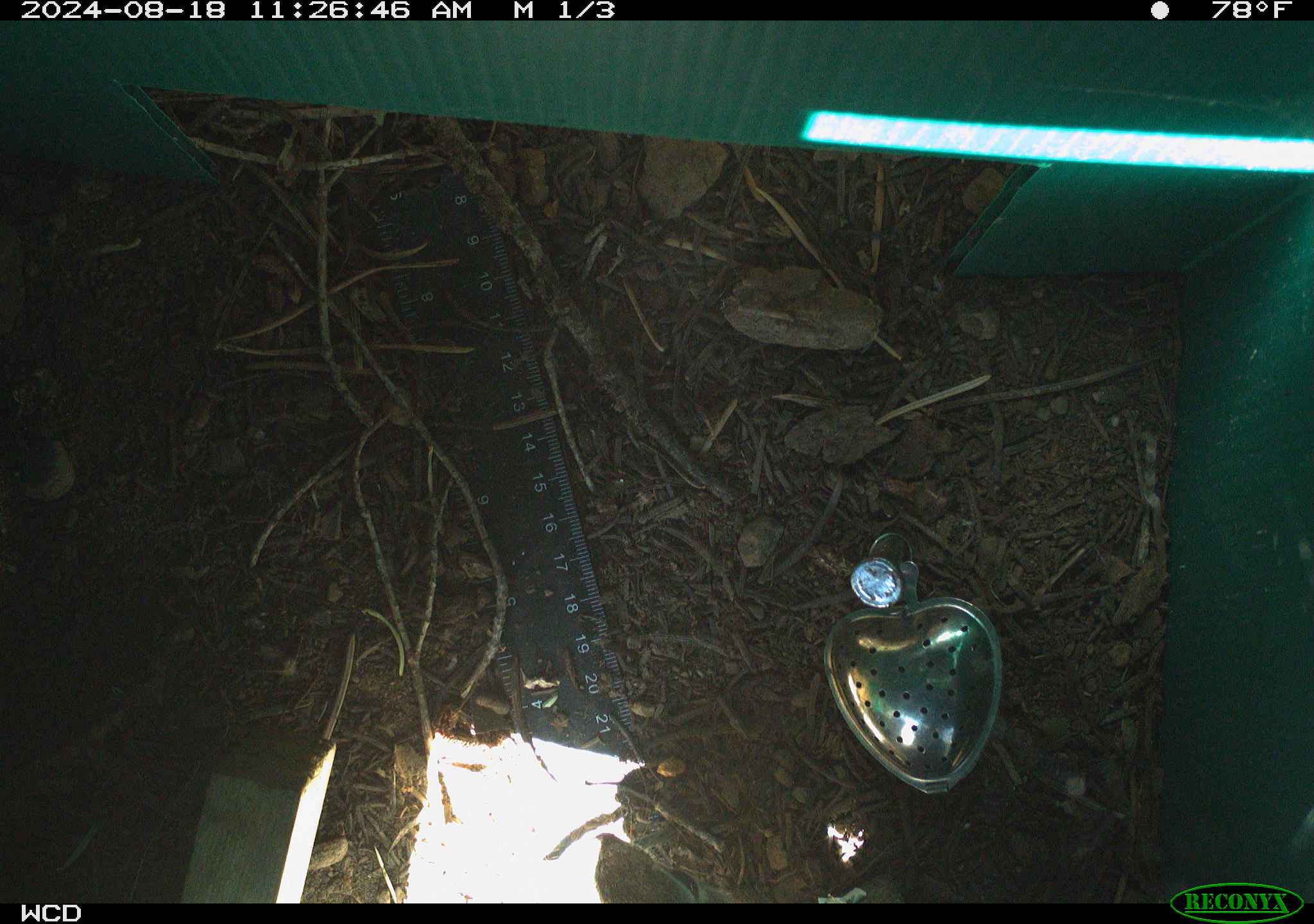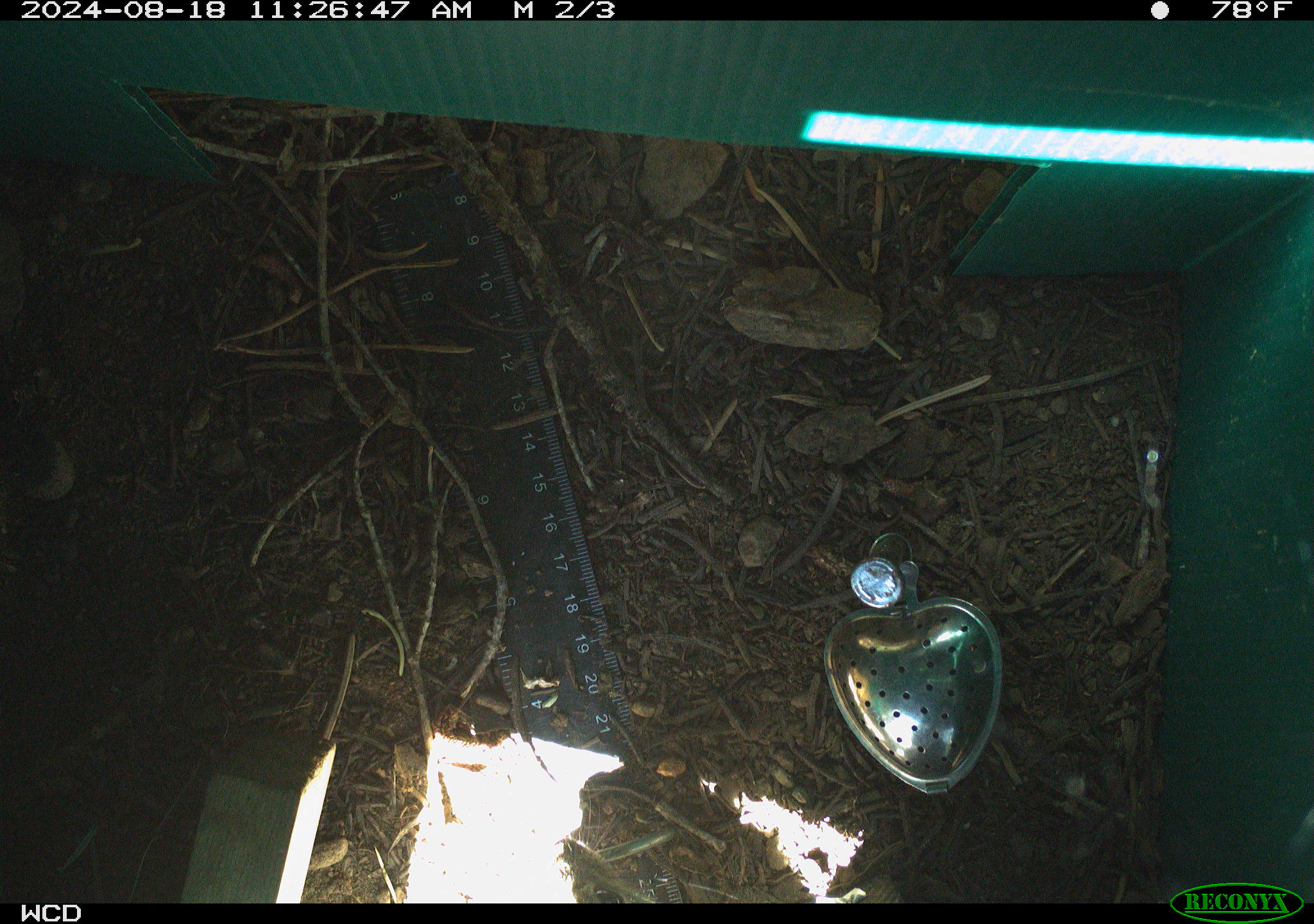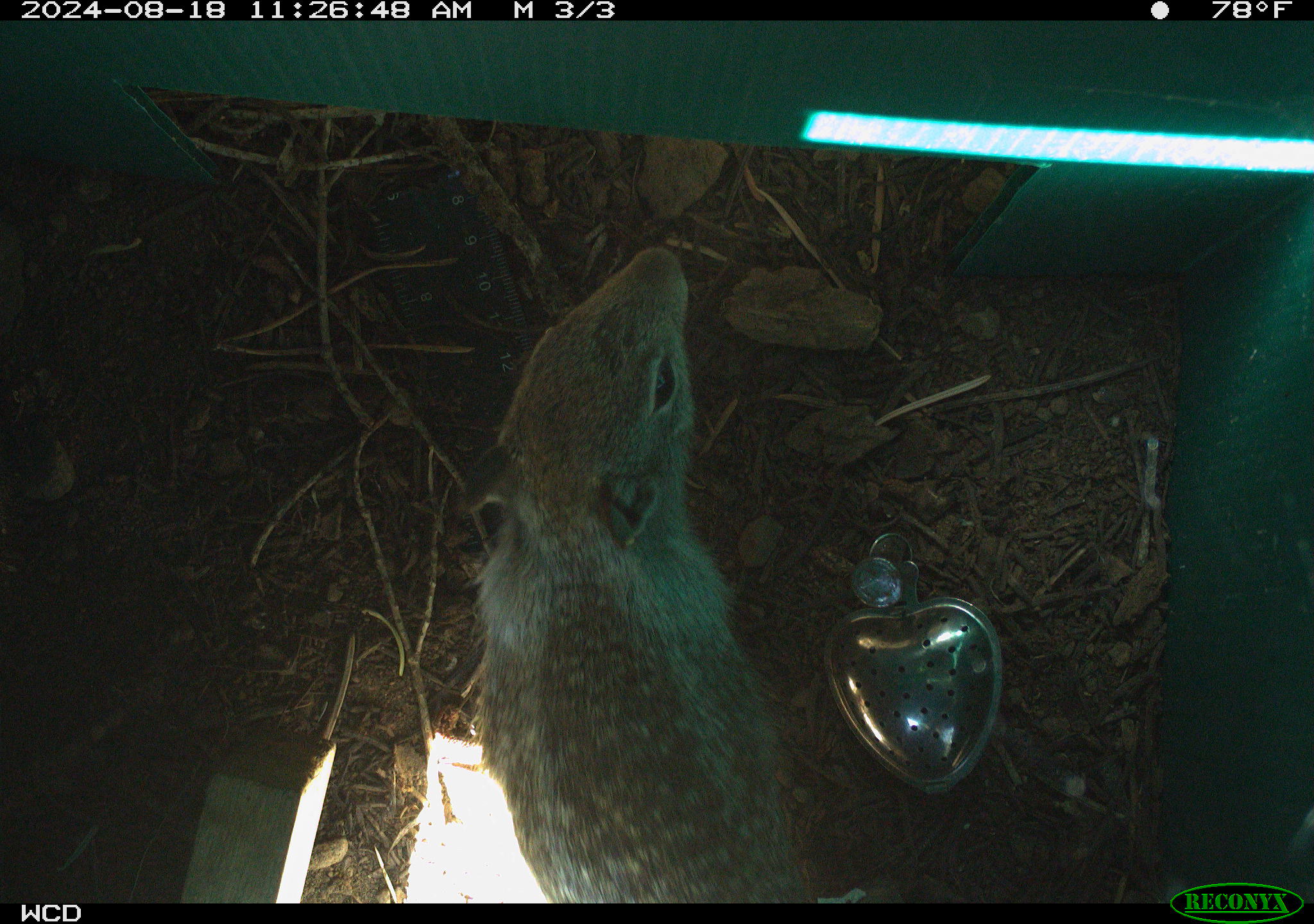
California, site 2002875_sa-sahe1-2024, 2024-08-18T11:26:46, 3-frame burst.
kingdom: Animalia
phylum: Chordata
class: Mammalia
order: Rodentia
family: Sciuridae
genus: Otospermophilus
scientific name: Otospermophilus beecheyi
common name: california ground squirrel